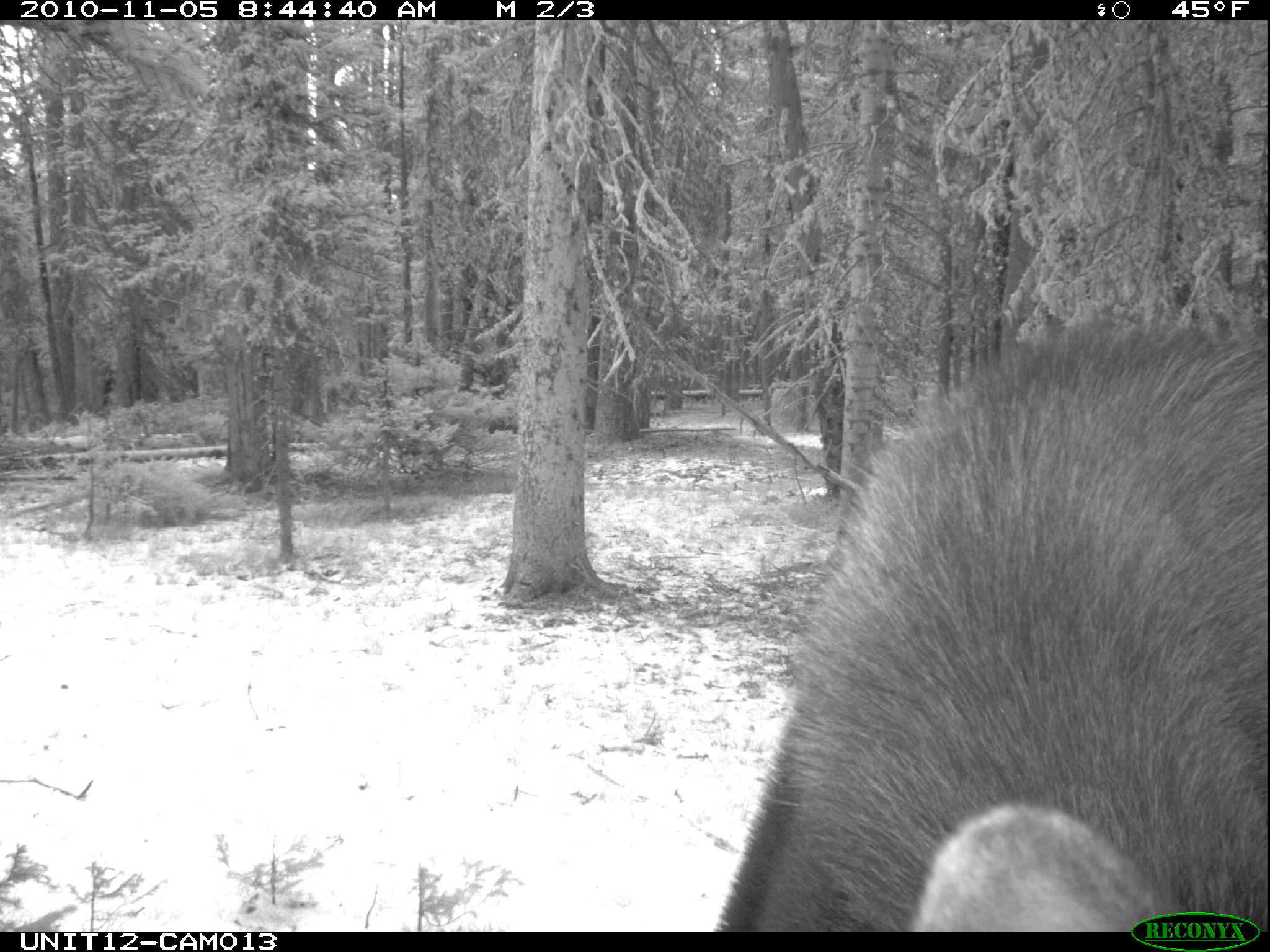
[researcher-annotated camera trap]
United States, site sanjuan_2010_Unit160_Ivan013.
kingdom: Animalia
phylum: Chordata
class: Mammalia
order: Artiodactyla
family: Cervidae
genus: Alces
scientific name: Alces alces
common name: moose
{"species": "Alces alces (moose)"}